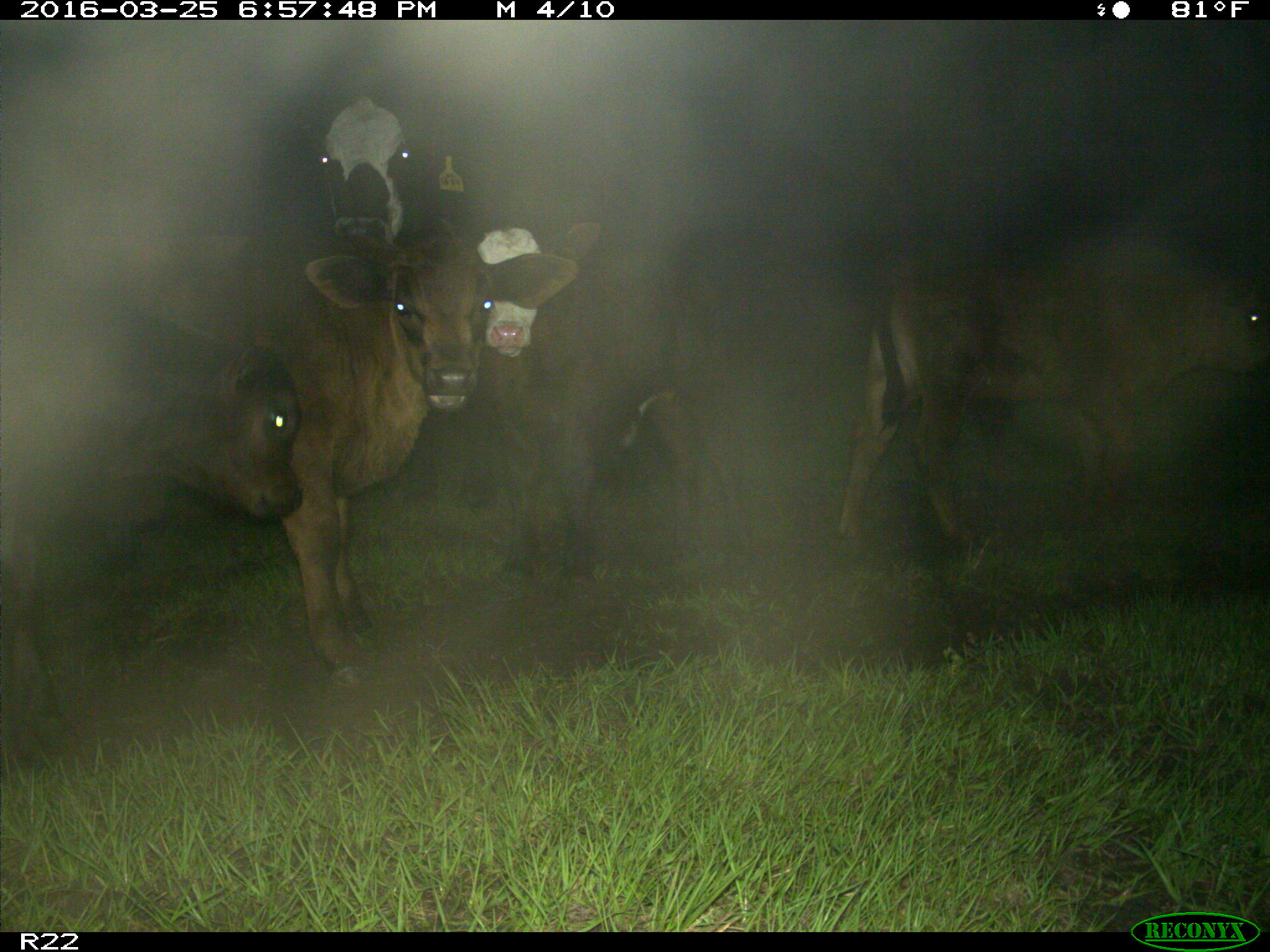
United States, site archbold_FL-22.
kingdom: Animalia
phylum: Chordata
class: Mammalia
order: Artiodactyla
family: Bovidae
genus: Bos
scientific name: Bos taurus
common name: domestic cow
Bos taurus (domestic cow).